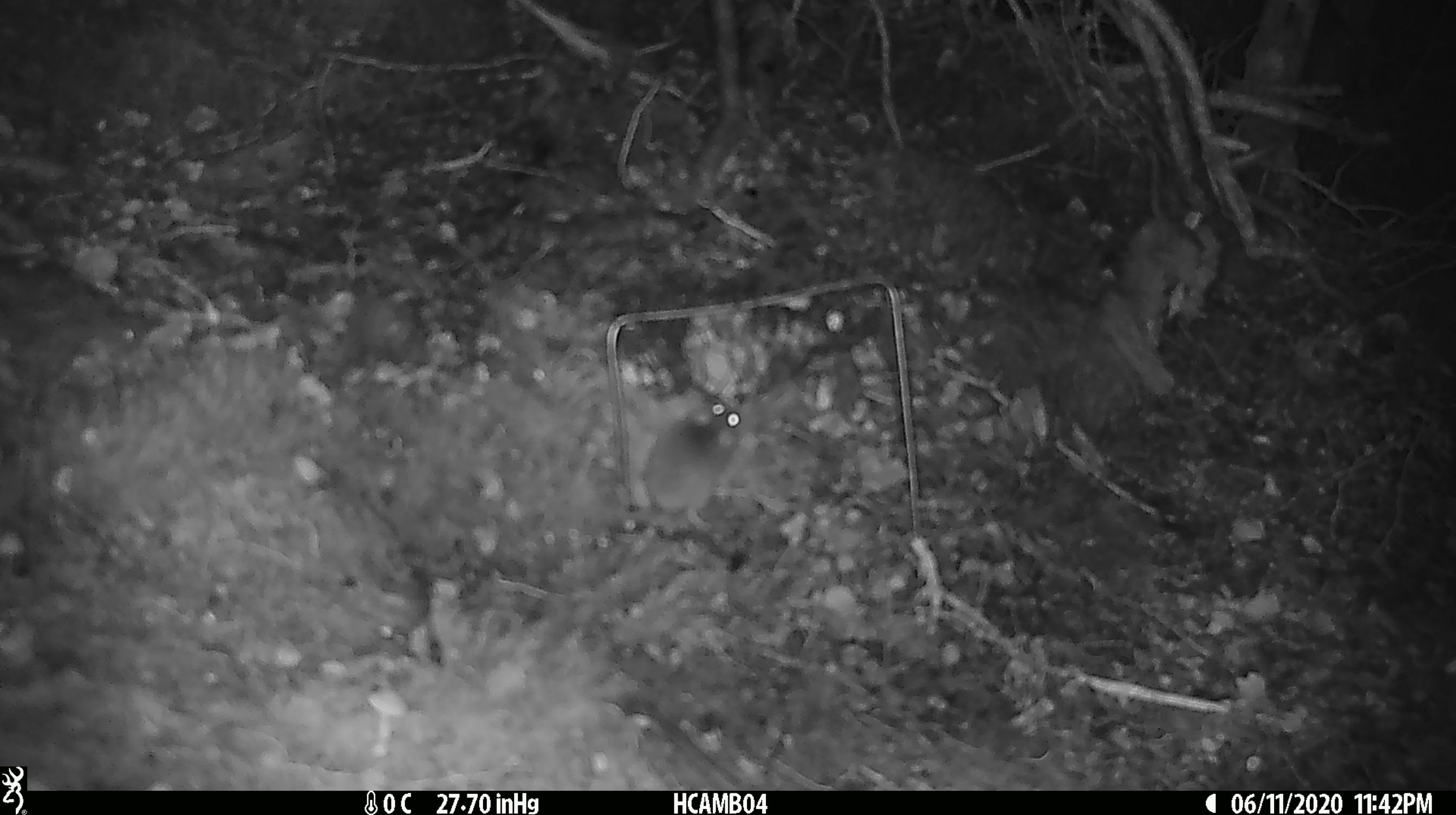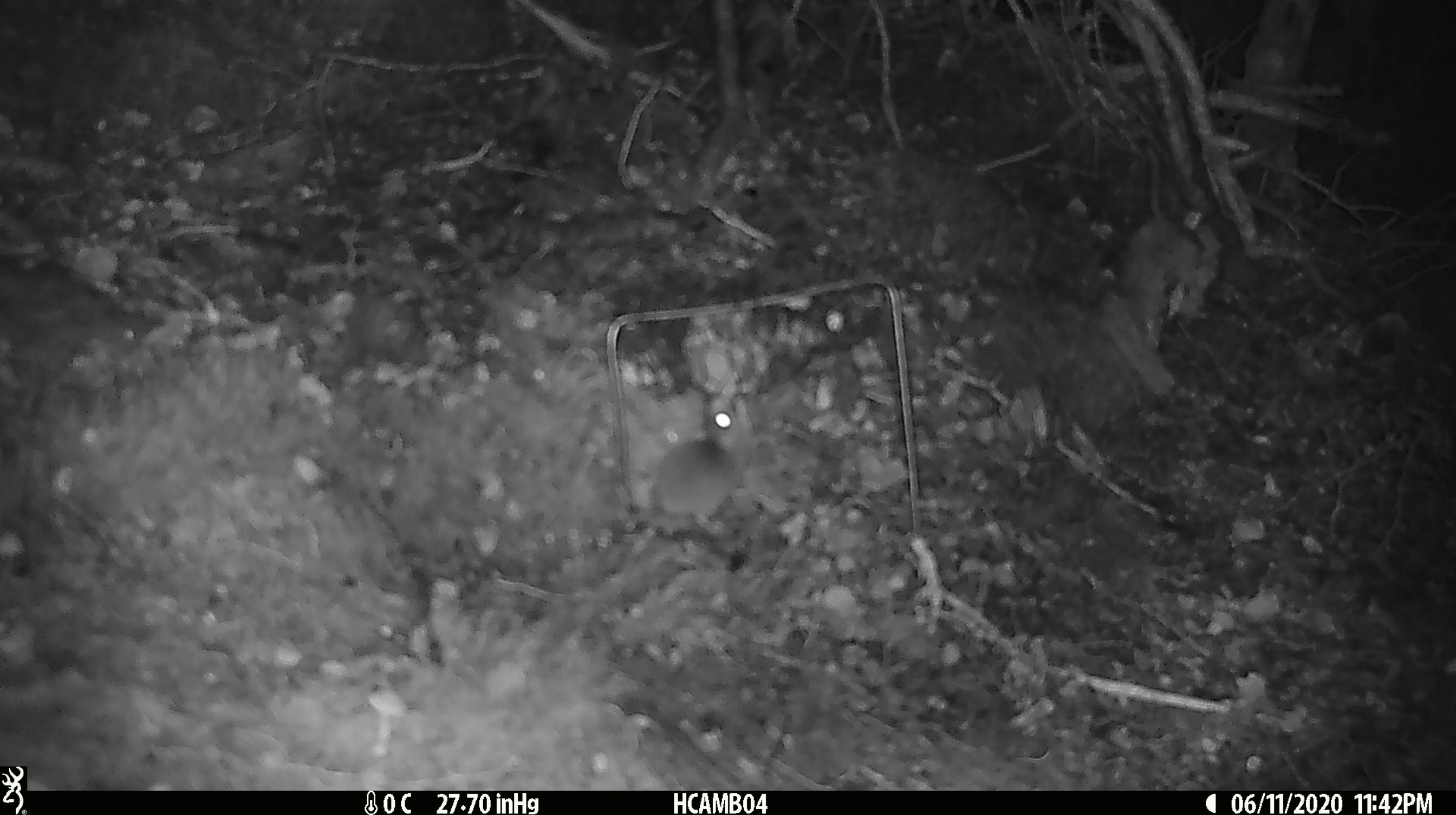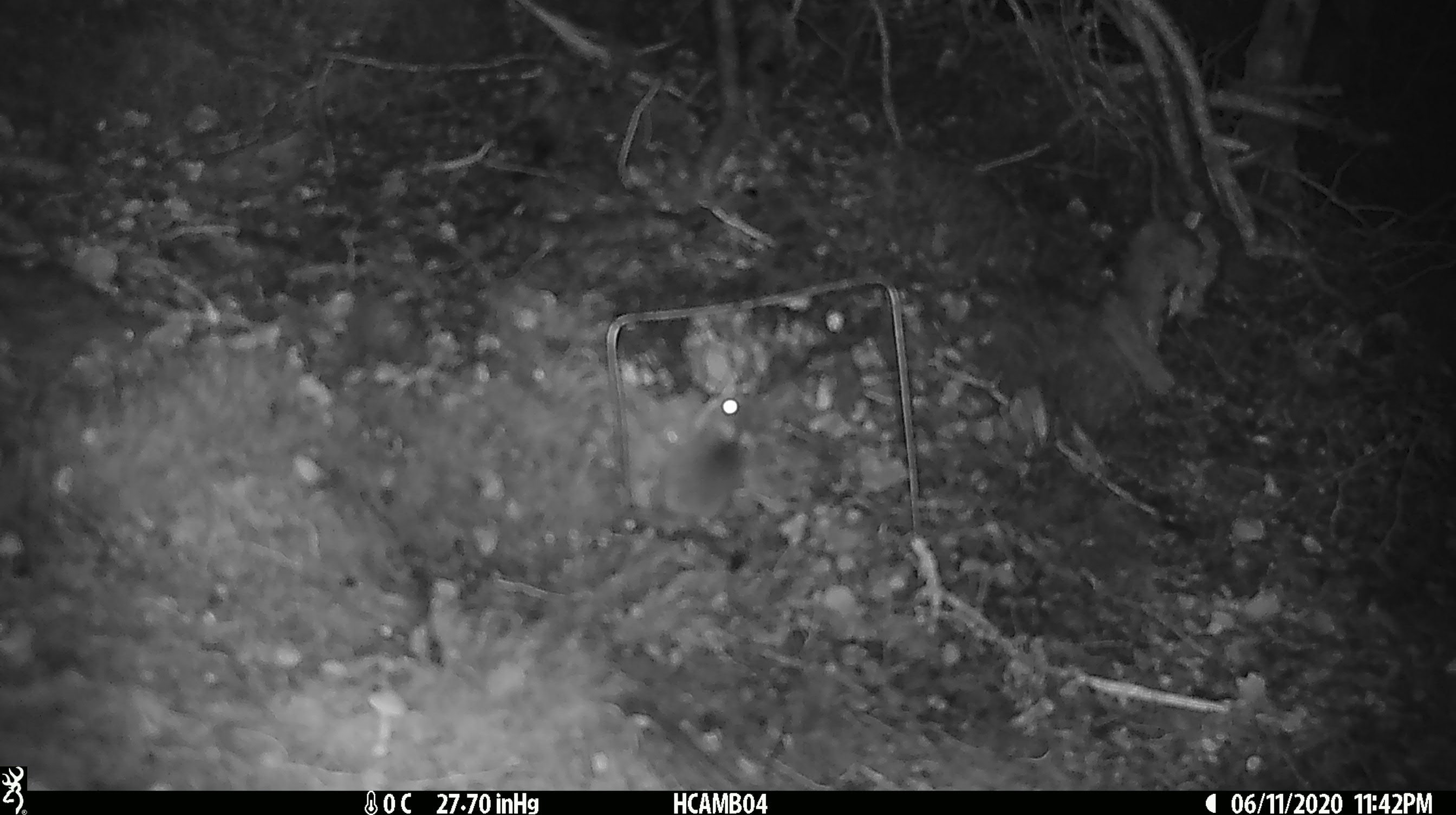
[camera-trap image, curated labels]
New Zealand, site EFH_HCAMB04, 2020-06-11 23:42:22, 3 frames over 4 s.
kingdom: Animalia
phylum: Chordata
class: Mammalia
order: Rodentia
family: Muridae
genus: Mus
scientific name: Mus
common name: mouse